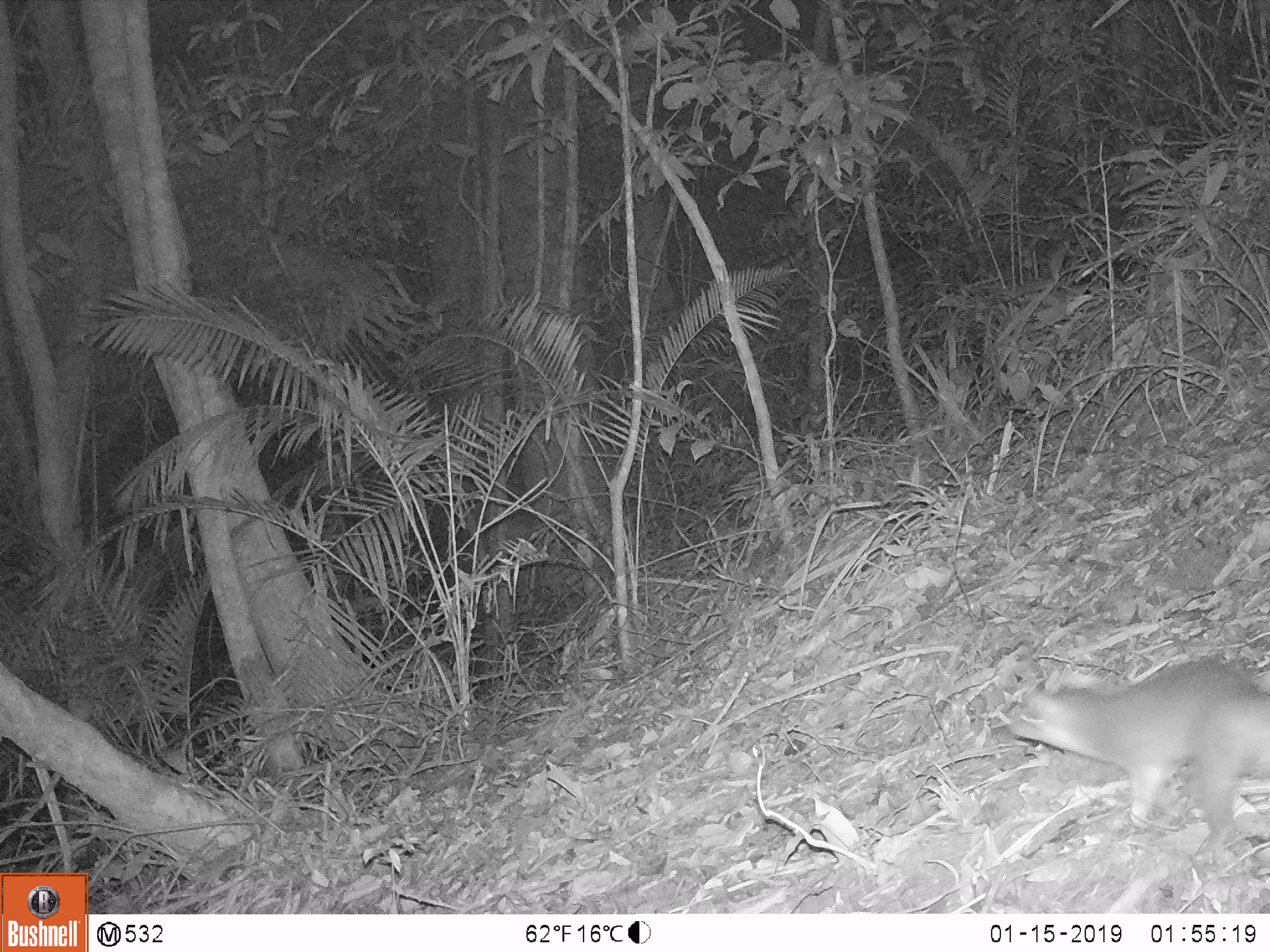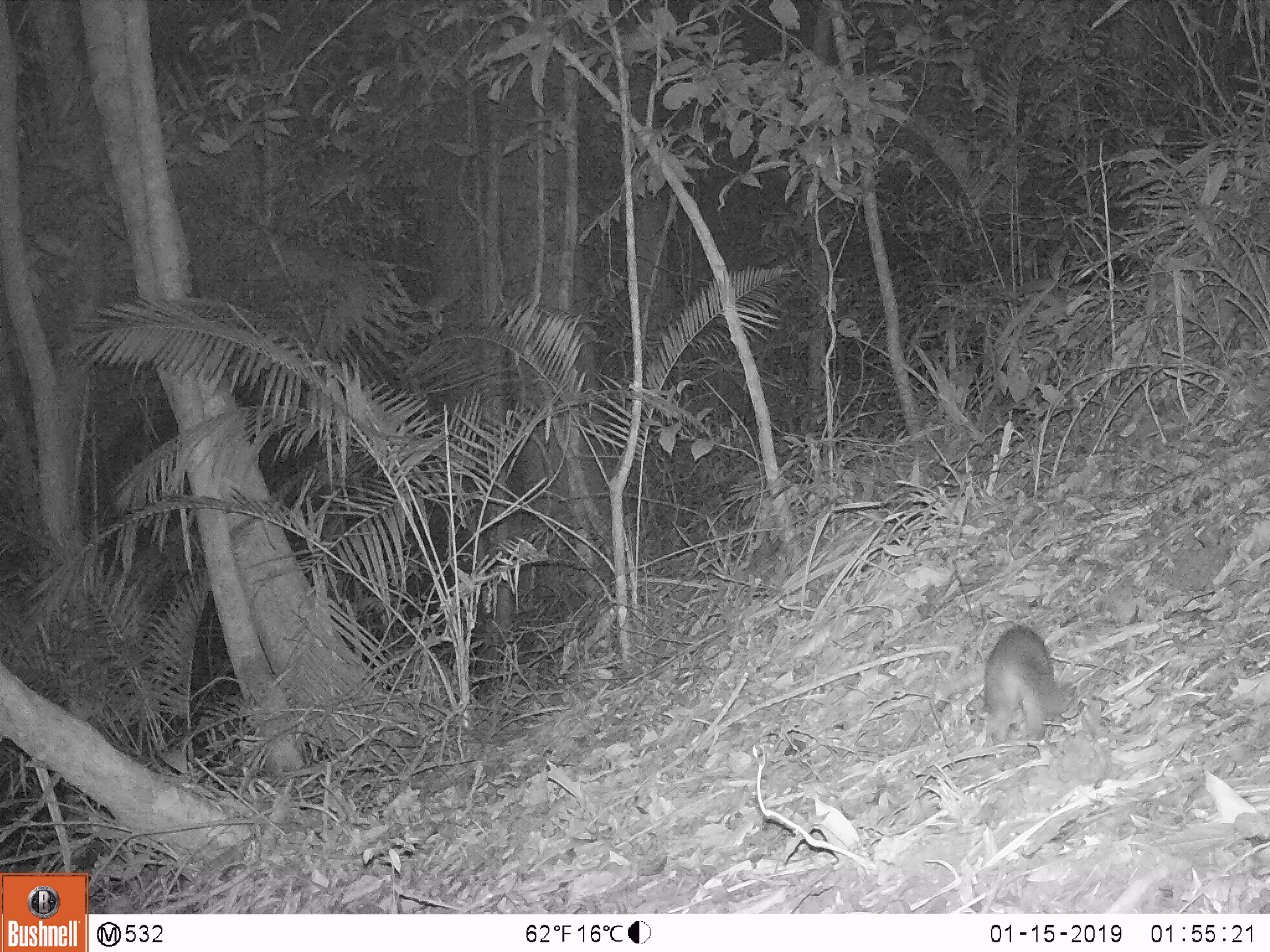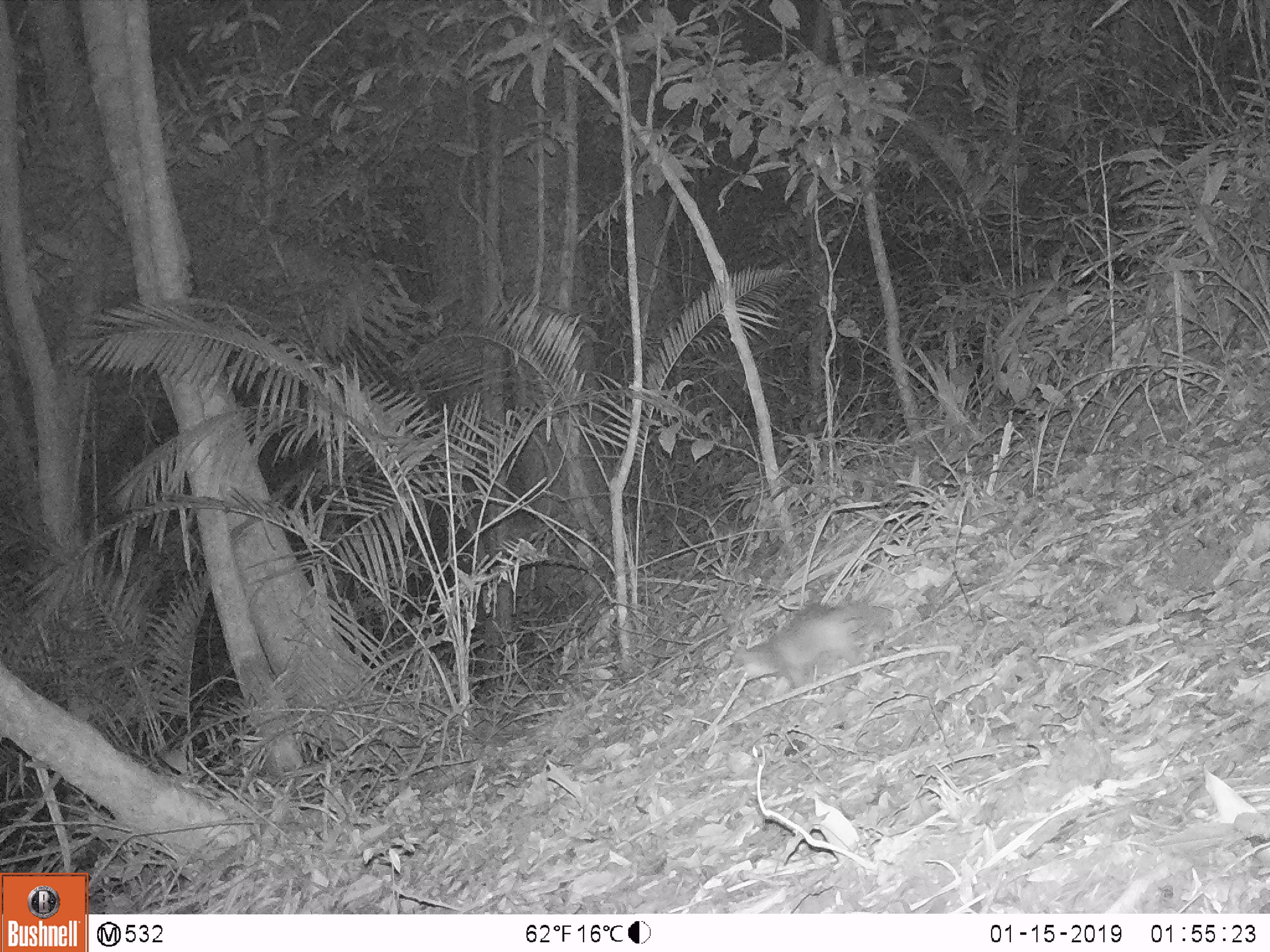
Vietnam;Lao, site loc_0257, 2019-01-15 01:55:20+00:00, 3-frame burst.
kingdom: Animalia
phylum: Chordata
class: Mammalia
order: Carnivora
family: Mustelidae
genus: Melogale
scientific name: Melogale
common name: ferret badger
Ferret badger (Melogale). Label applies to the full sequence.